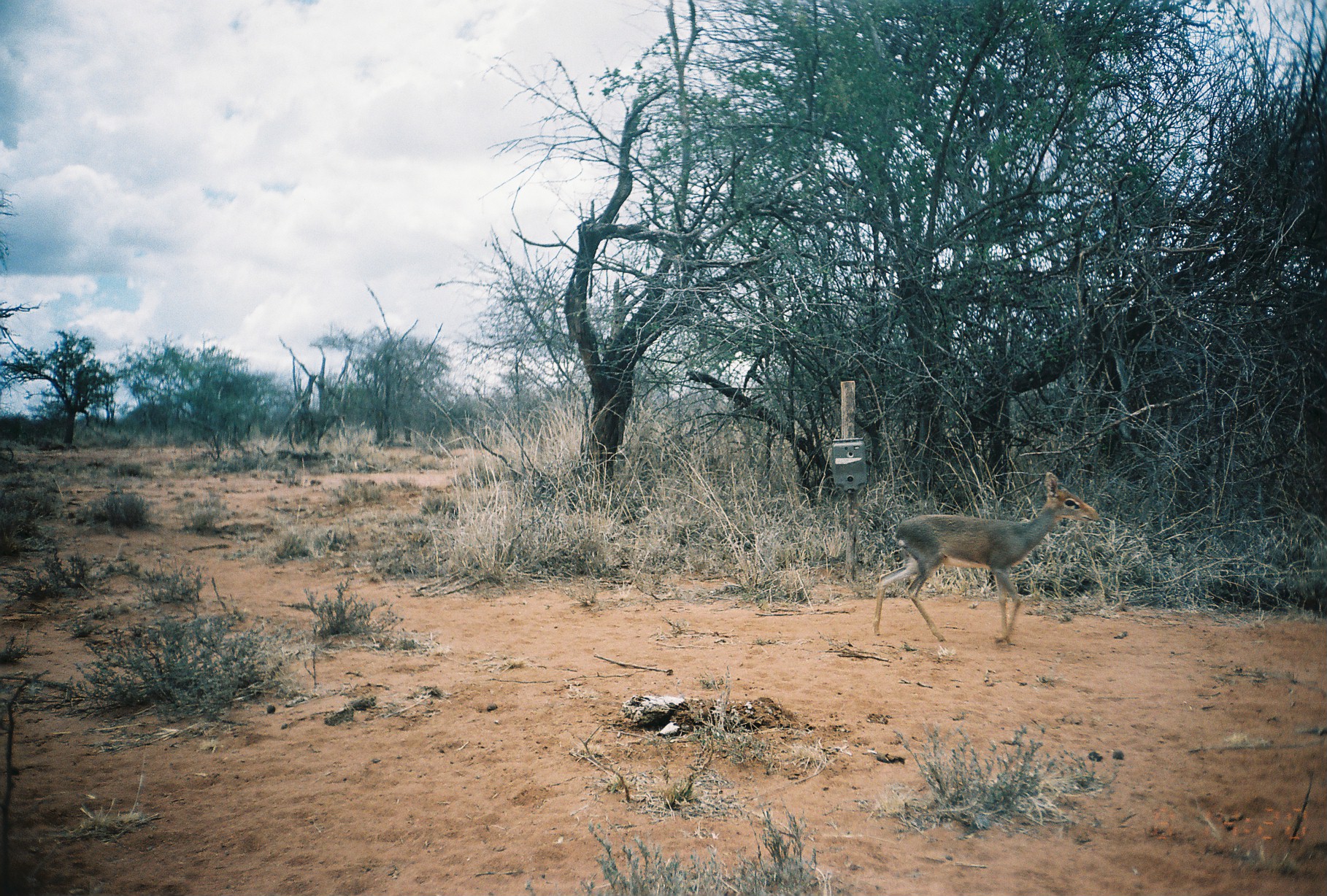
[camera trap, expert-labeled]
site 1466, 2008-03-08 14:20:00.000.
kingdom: Animalia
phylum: Chordata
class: Mammalia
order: Artiodactyla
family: Bovidae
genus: Madoqua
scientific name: Madoqua guentheri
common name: günther's dik-dik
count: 1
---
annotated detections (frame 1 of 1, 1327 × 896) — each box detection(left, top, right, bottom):
madoqua guentheri: detection(873, 470, 1101, 650)